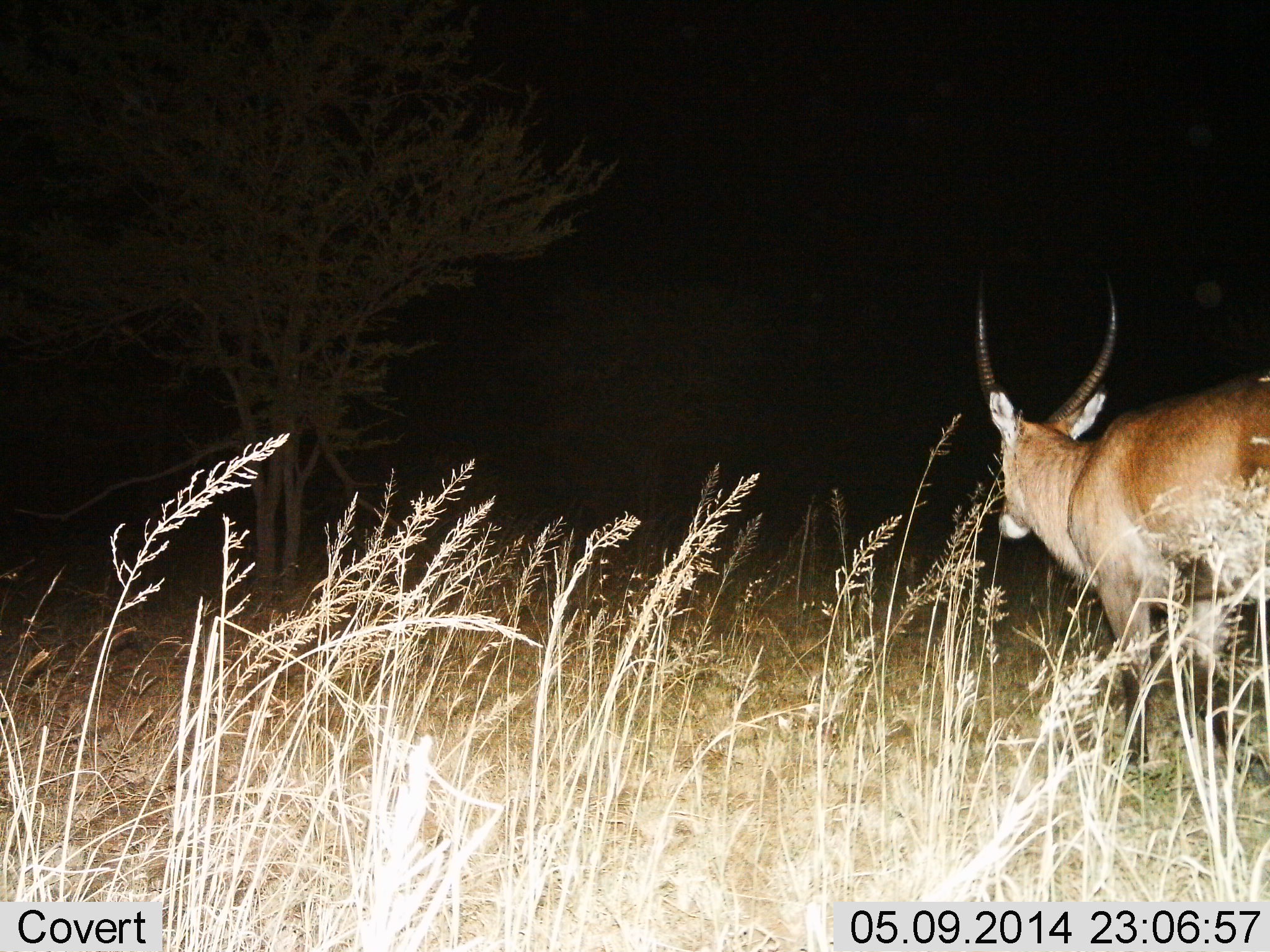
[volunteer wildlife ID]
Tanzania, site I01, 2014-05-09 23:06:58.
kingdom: Animalia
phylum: Chordata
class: Mammalia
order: Artiodactyla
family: Bovidae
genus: Kobus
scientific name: Kobus ellipsiprymnus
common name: waterbuck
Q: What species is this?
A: Waterbuck (Kobus ellipsiprymnus).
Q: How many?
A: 1.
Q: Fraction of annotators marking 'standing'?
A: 50%.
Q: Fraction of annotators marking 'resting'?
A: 0%.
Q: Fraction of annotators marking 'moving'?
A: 50%.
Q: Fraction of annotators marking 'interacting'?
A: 0%.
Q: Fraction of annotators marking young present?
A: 0%.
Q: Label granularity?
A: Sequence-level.